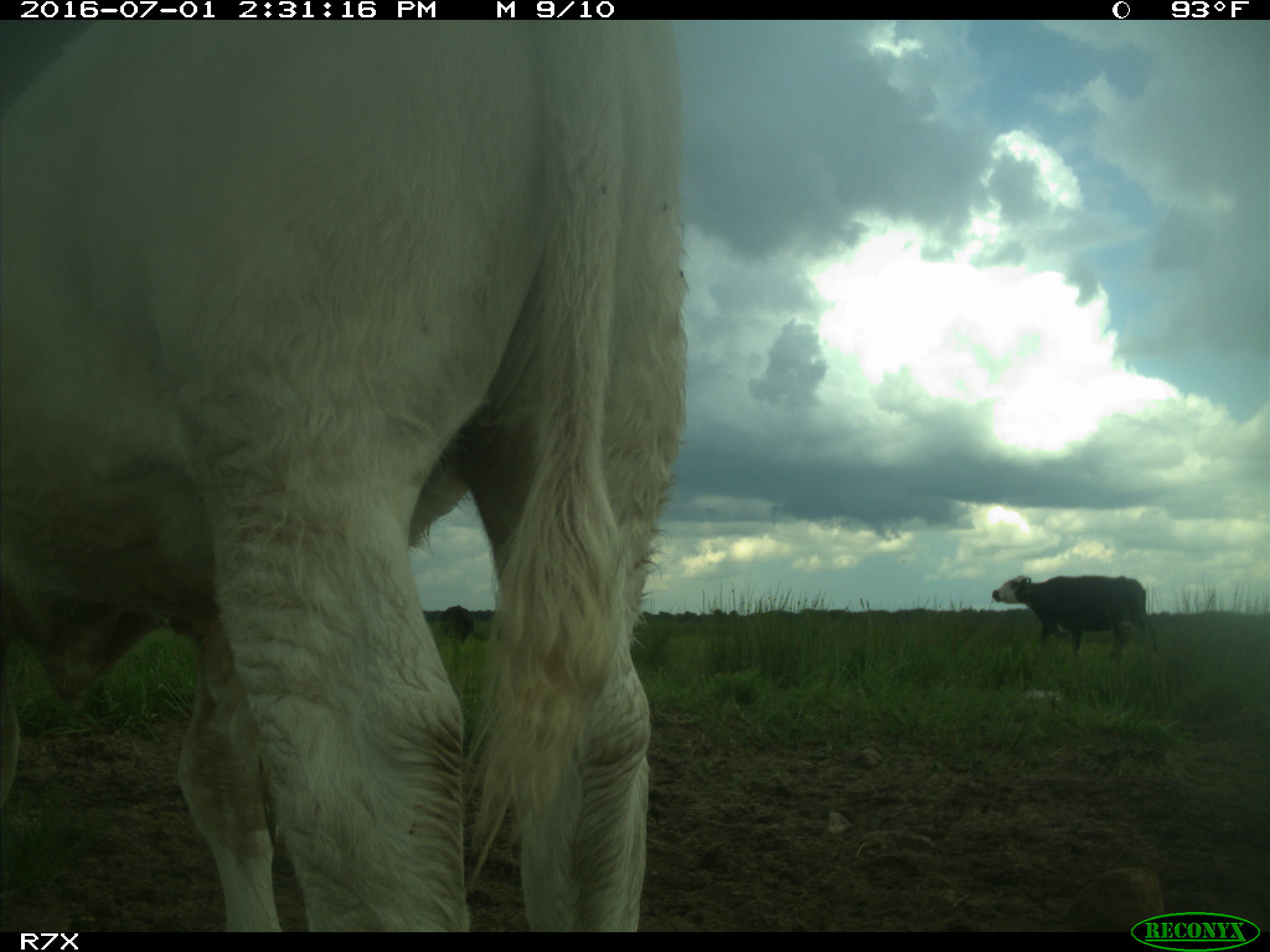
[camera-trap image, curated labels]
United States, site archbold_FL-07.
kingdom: Animalia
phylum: Chordata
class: Mammalia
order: Artiodactyla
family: Bovidae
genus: Bos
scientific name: Bos taurus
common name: domestic cow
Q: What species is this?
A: Bos taurus (domestic cow).